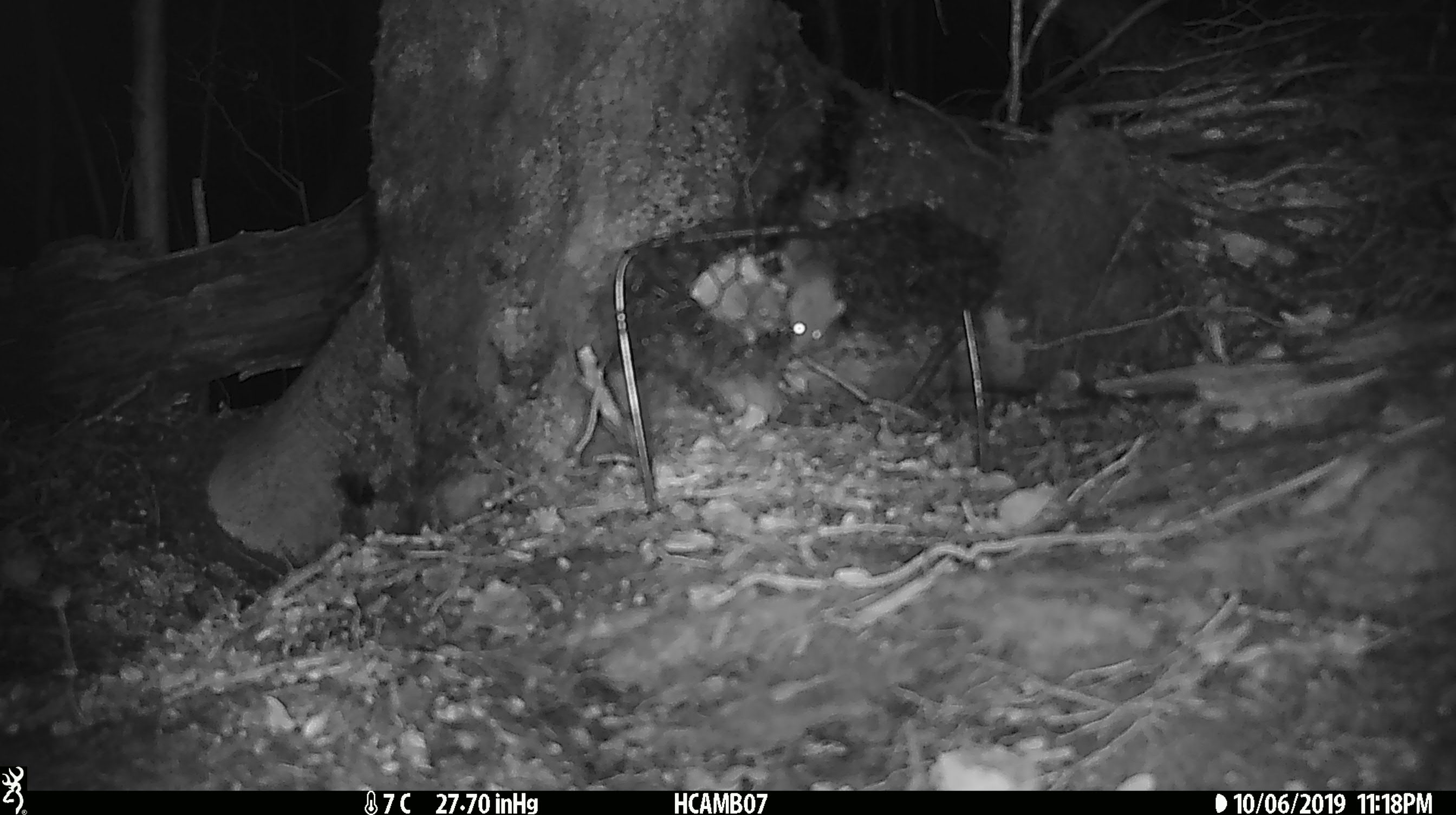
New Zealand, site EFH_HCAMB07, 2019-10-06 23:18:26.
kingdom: Animalia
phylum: Chordata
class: Mammalia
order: Rodentia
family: Muridae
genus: Mus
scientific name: Mus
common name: mouse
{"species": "mouse (Mus)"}